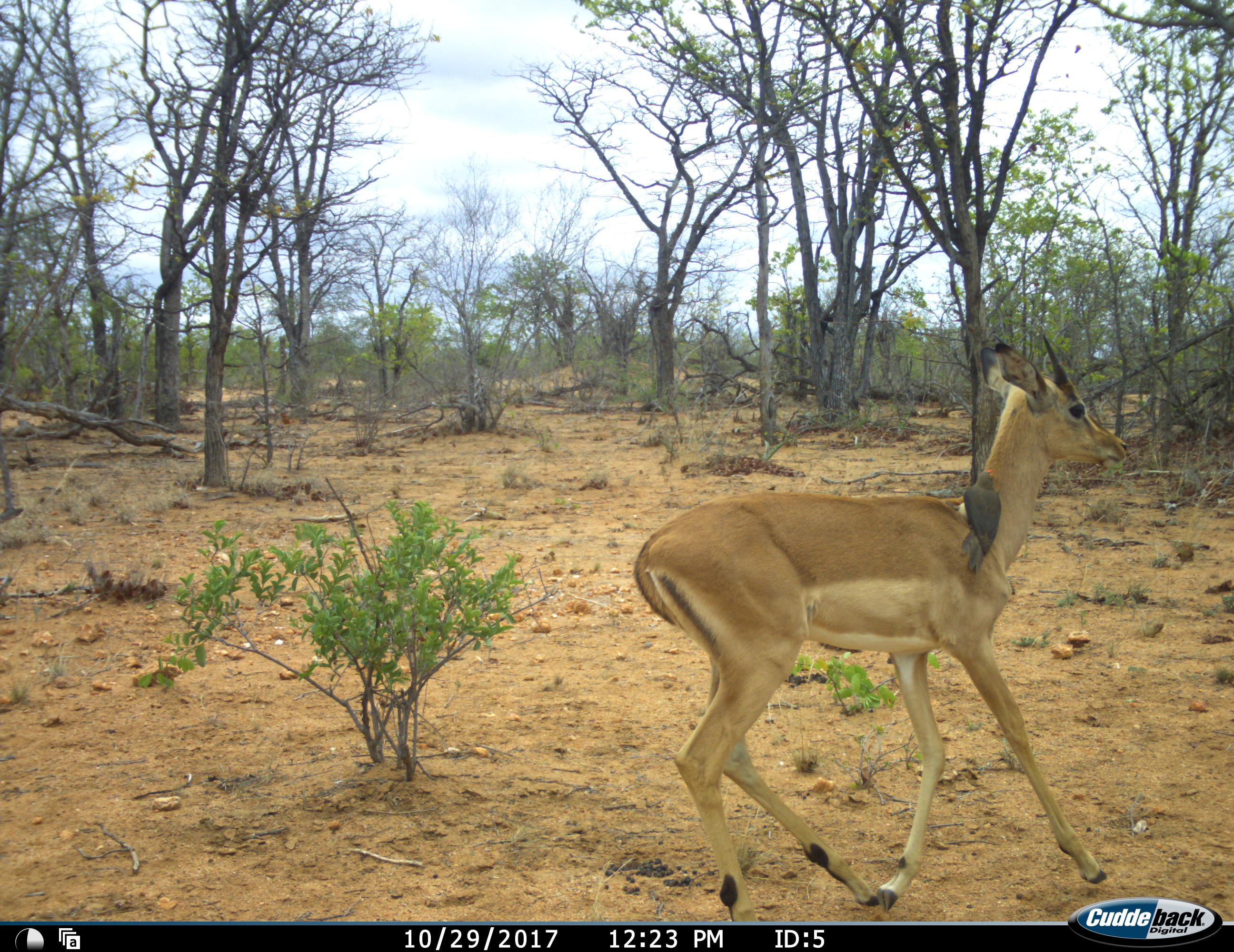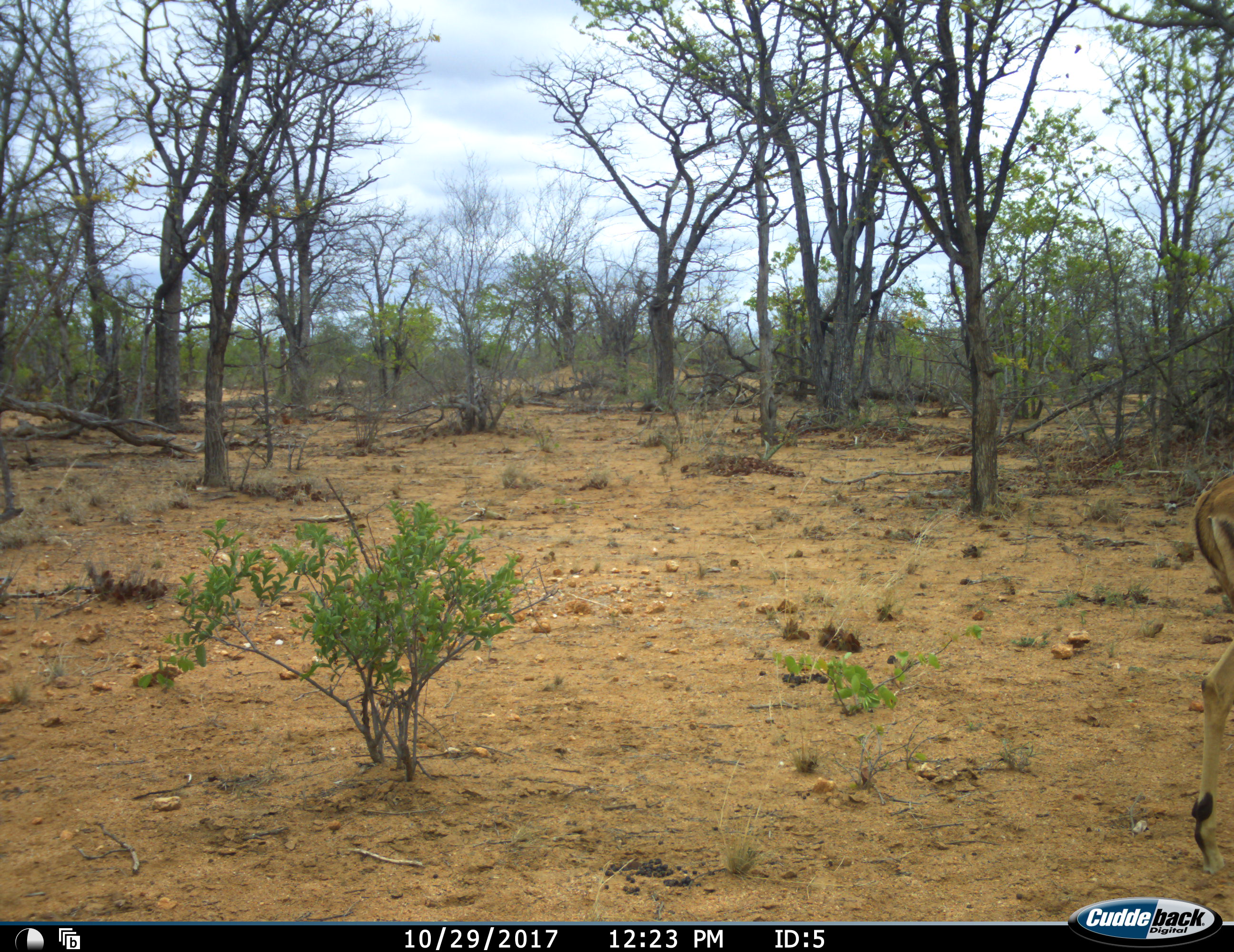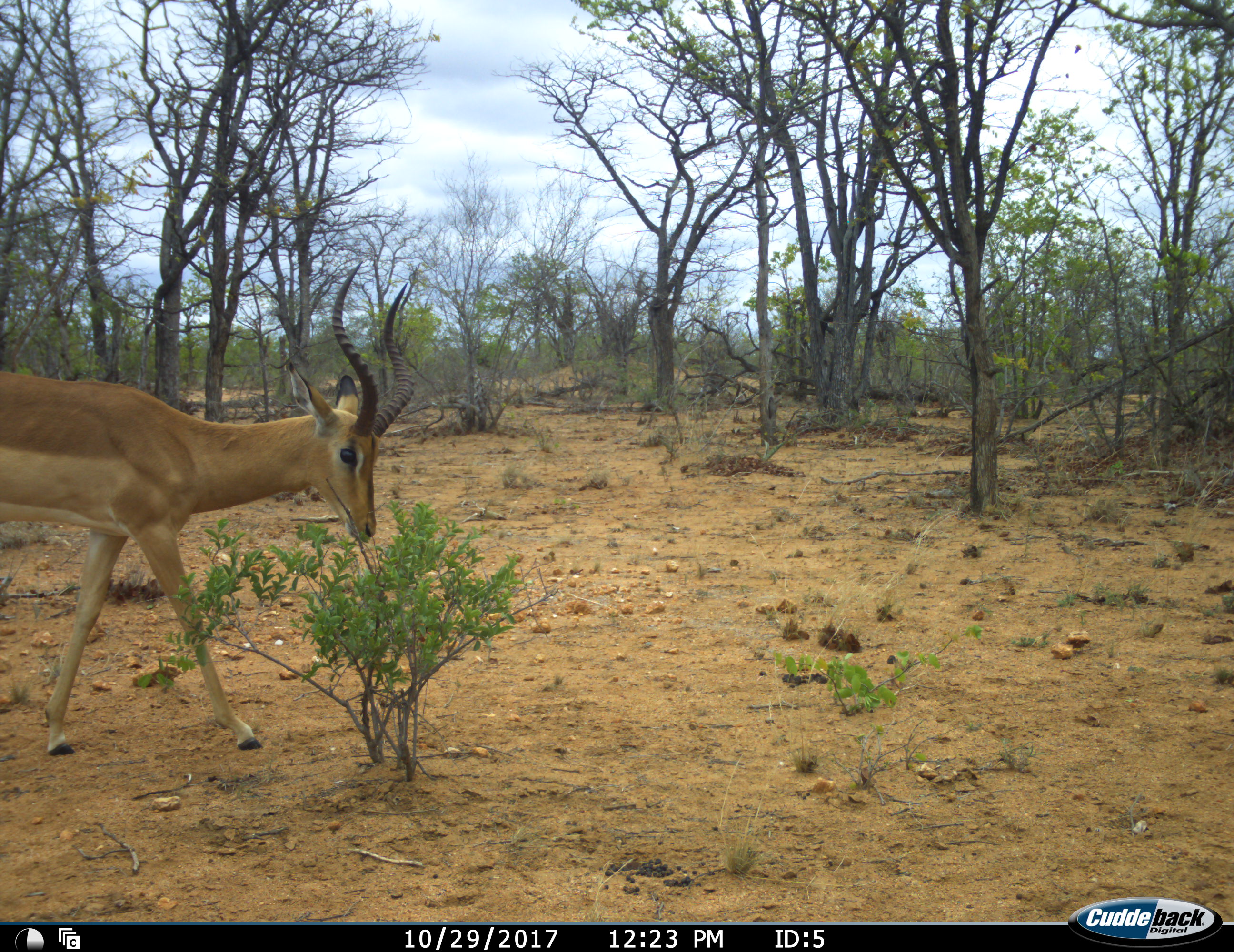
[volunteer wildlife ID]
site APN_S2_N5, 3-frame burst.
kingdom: Animalia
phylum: Chordata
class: Aves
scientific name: Aves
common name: bird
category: birdother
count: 1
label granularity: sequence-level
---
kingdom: Animalia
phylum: Chordata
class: Mammalia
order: Artiodactyla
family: Bovidae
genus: Aepyceros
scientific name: Aepyceros melampus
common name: impala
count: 2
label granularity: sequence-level